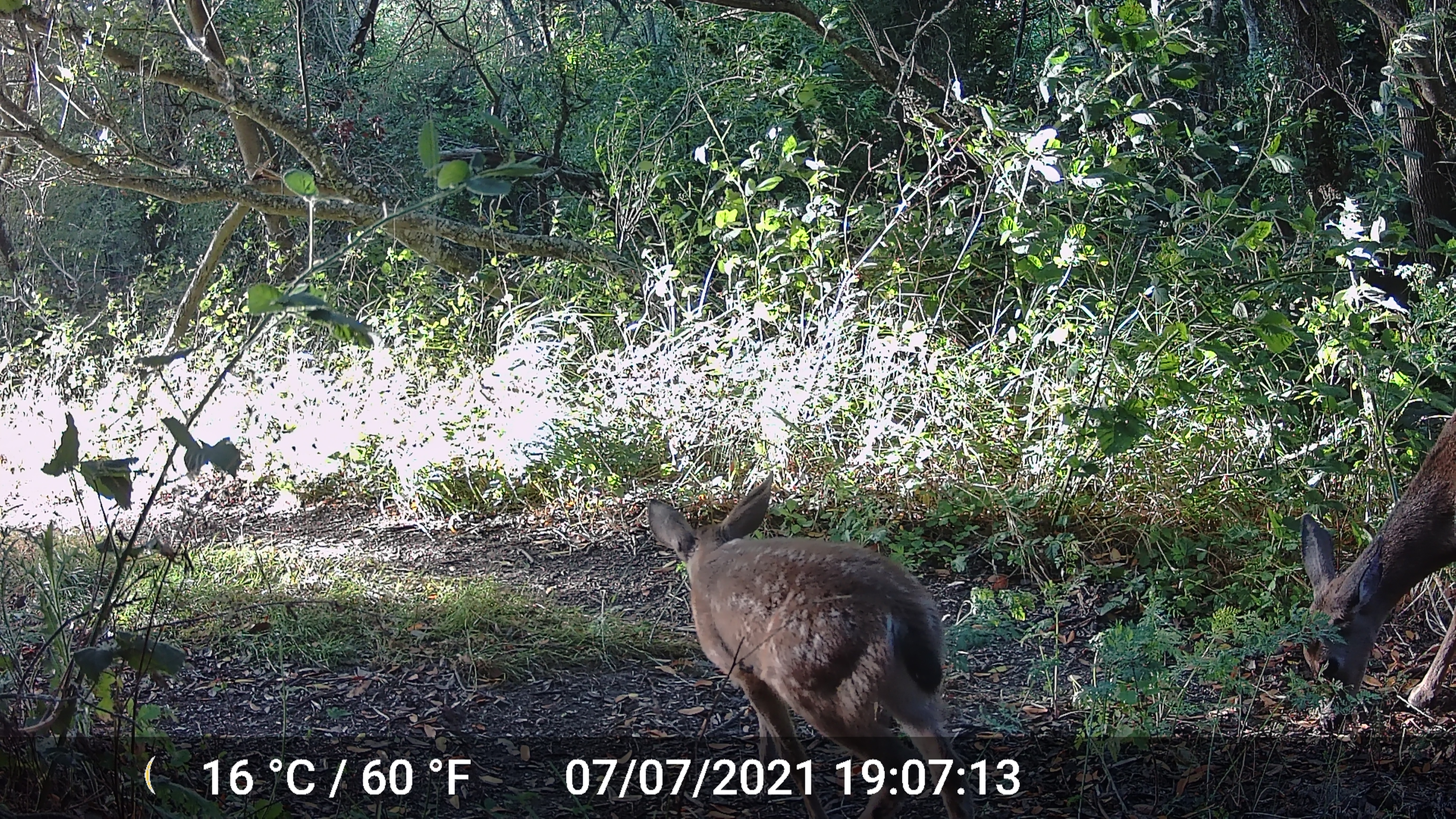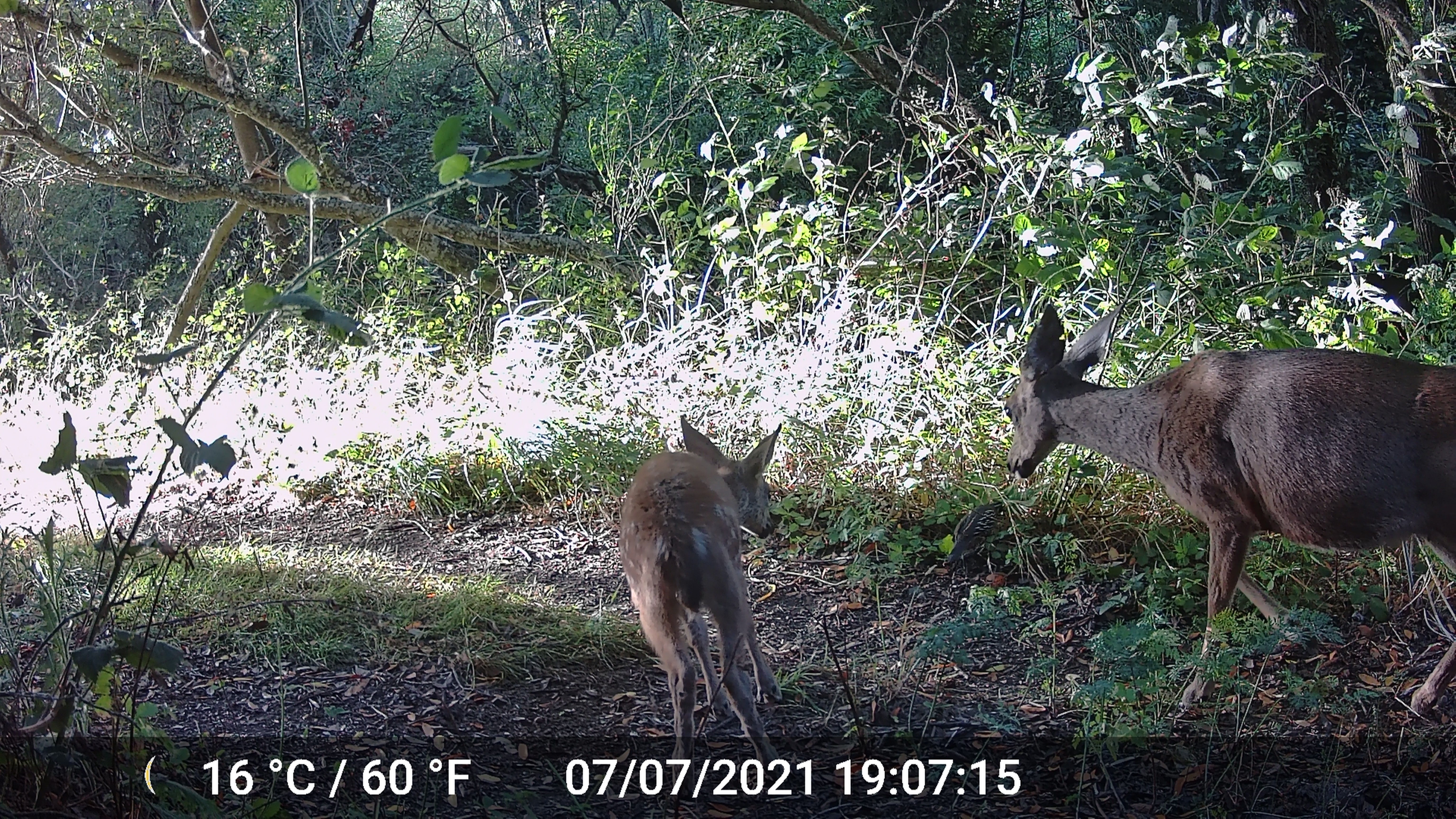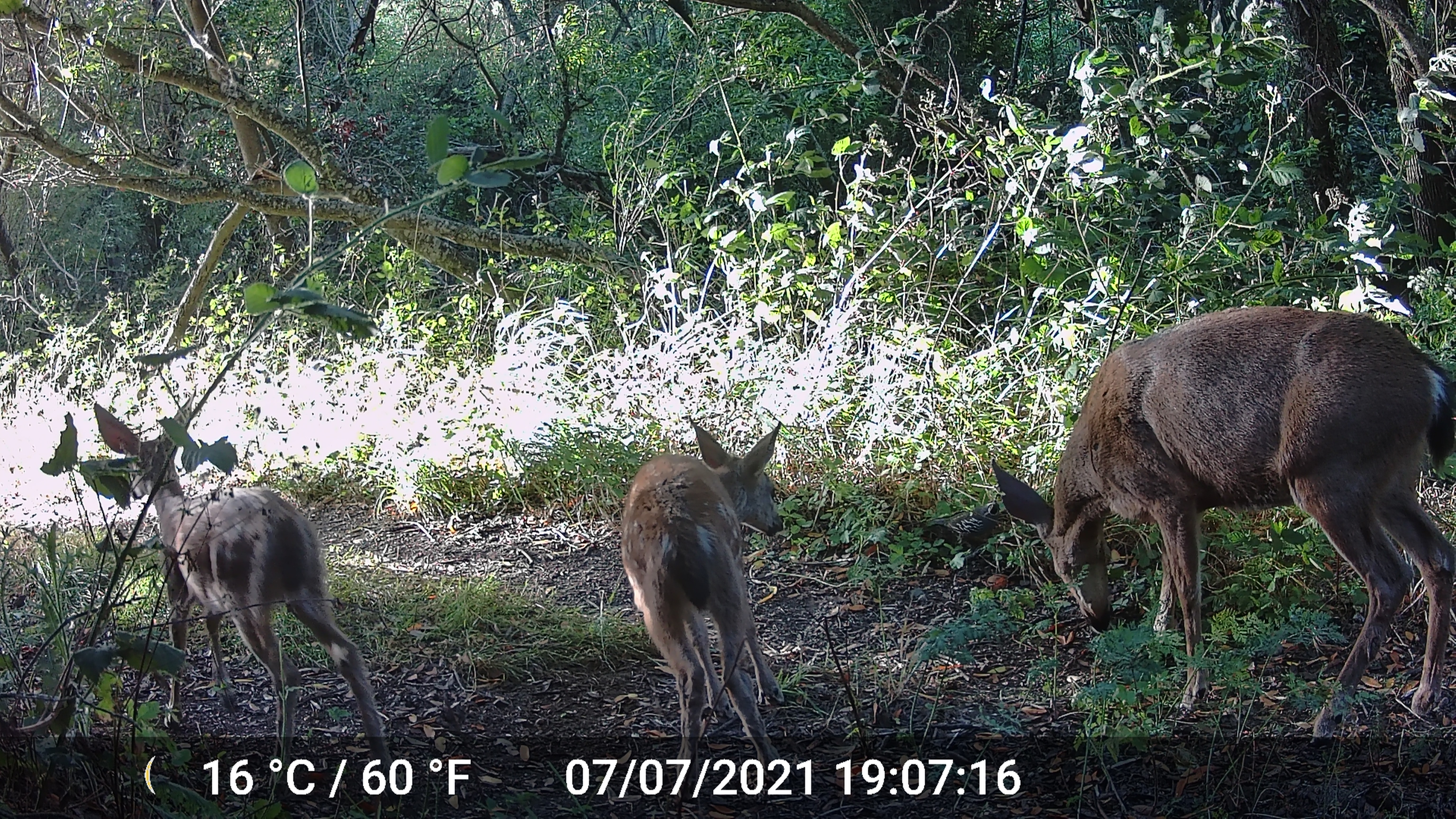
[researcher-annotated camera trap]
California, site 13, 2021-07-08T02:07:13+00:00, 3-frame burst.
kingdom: Animalia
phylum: Chordata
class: Mammalia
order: Artiodactyla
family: Cervidae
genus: Odocoileus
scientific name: Odocoileus hemionus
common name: mule deer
Mule deer (Odocoileus hemionus).